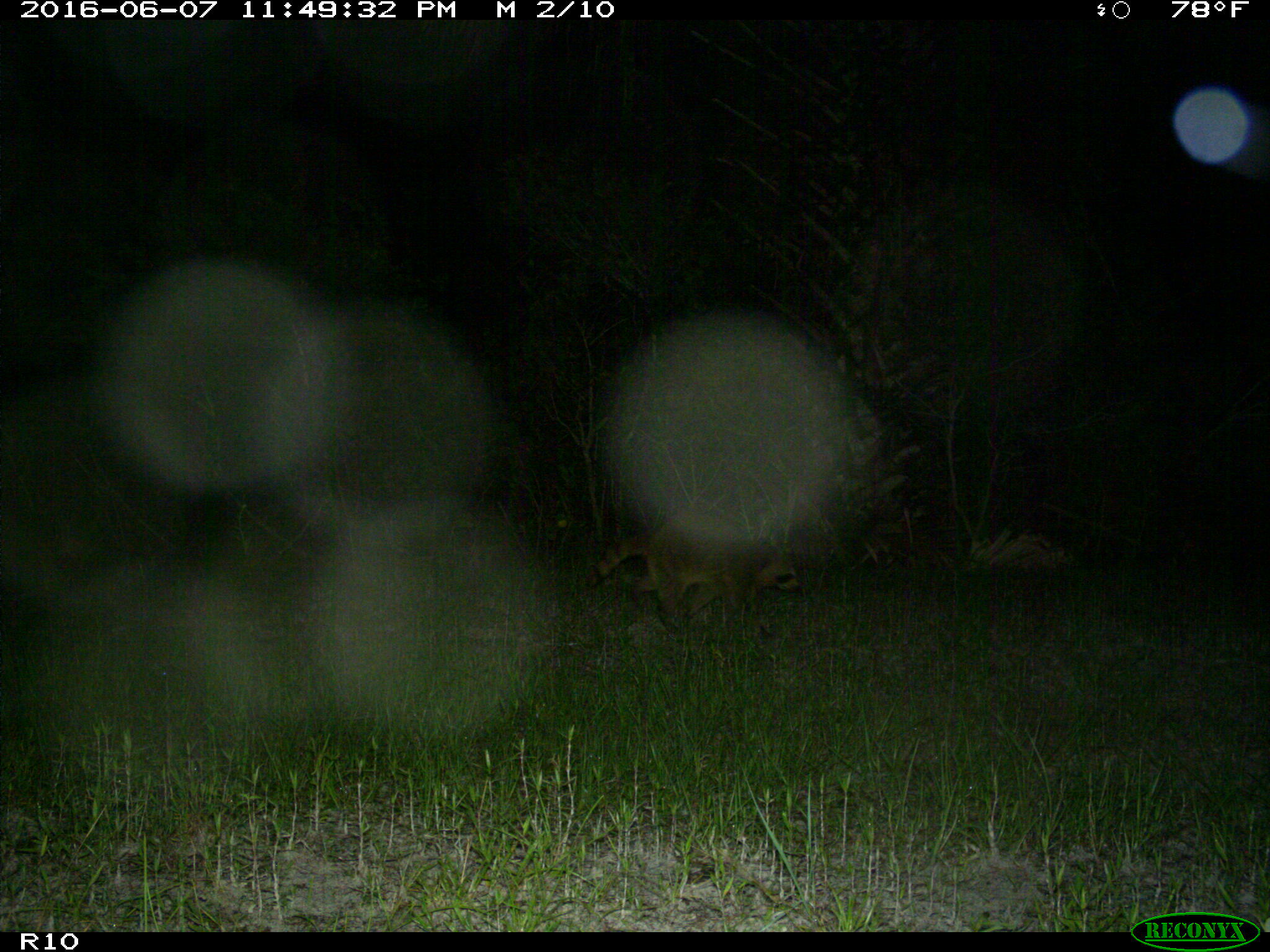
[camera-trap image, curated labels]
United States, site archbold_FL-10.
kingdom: Animalia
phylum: Chordata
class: Mammalia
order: Carnivora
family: Procyonidae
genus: Procyon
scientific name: Procyon lotor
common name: common raccoon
Procyon lotor (common raccoon).